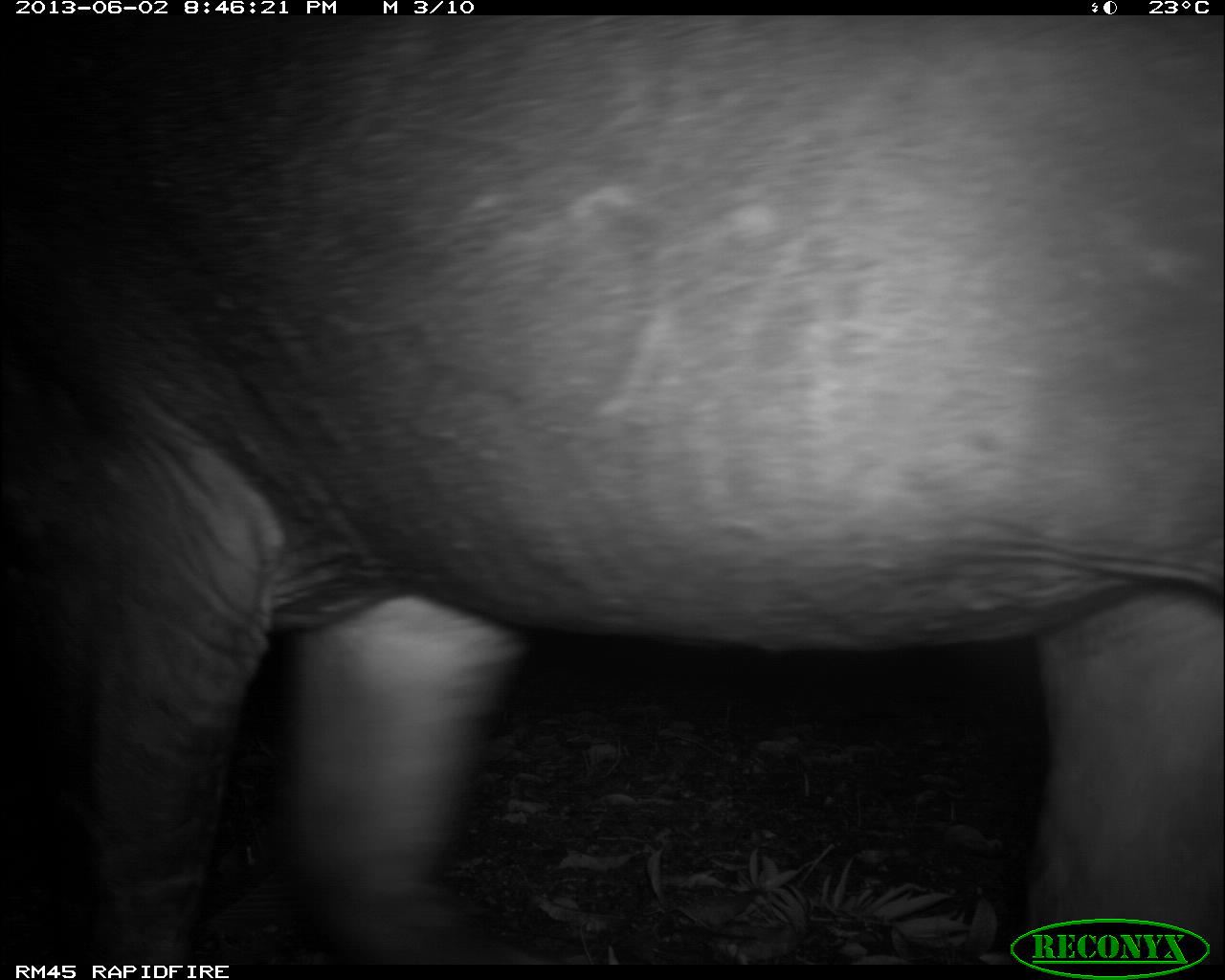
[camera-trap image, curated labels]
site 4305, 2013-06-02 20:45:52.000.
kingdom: Animalia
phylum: Chordata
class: Mammalia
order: Perissodactyla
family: Tapiridae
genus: Tapirus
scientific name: Tapirus bairdii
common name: baird's tapir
Tapirus bairdii (baird's tapir), count 1, sex male.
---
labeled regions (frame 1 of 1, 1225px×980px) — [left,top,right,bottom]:
tapirus bairdii: [1,15,1225,965]